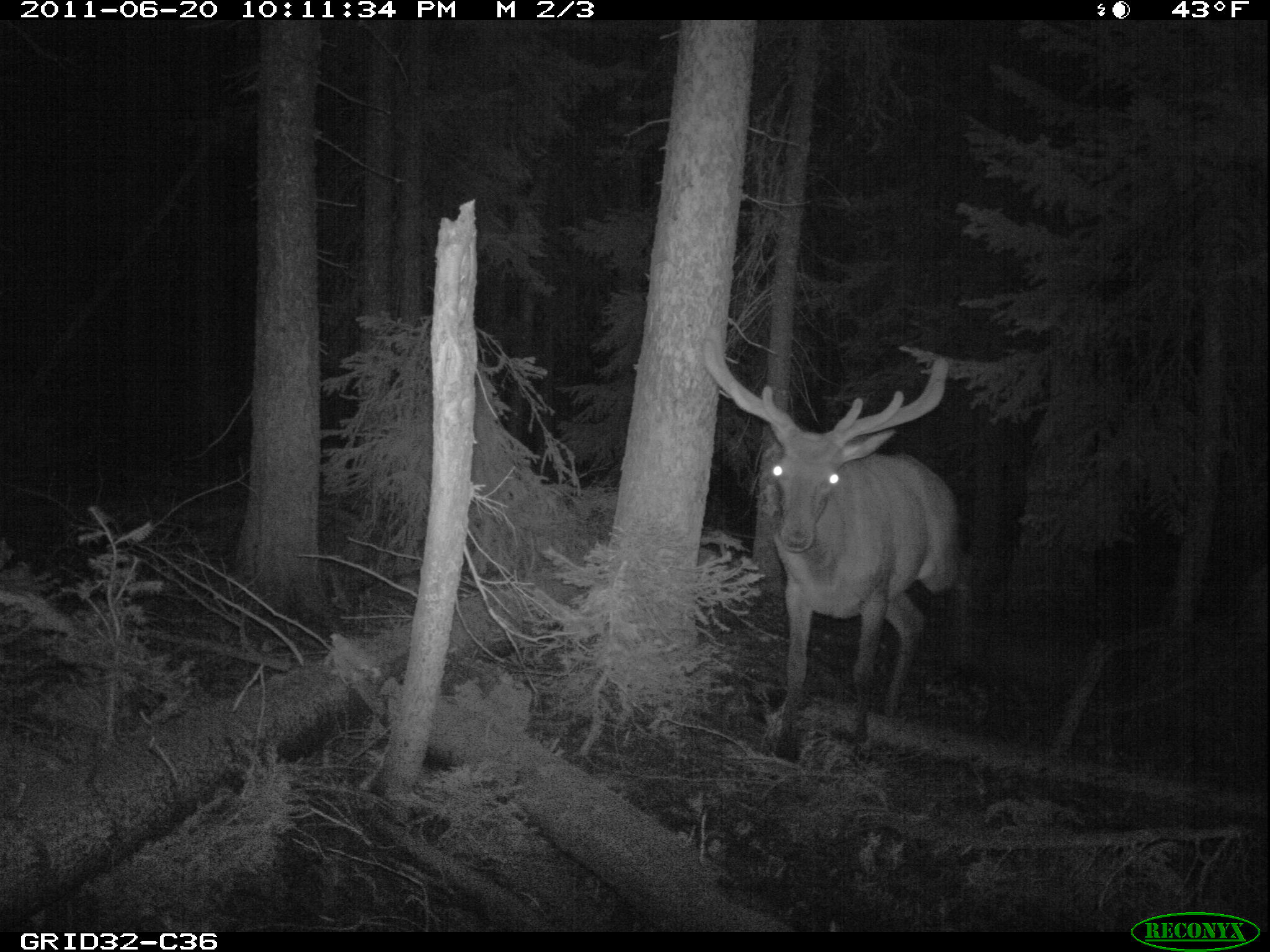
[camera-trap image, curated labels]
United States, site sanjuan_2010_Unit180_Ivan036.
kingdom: Animalia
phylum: Chordata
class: Mammalia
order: Artiodactyla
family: Cervidae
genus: Cervus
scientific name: Cervus elaphus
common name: red deer